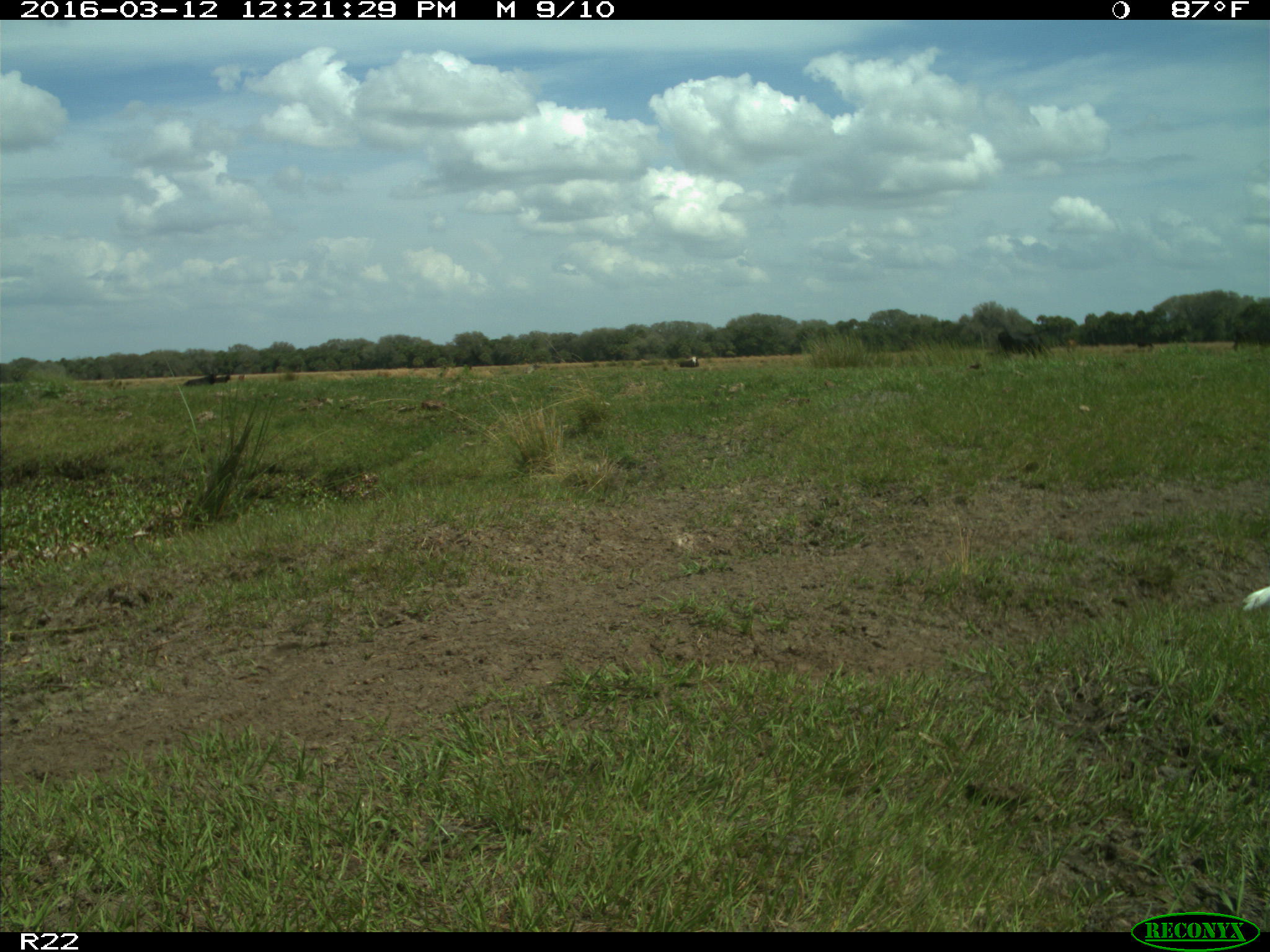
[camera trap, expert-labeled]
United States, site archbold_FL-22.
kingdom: Animalia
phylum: Chordata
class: Mammalia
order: Artiodactyla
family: Bovidae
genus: Bos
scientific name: Bos taurus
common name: domestic cow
Bos taurus (domestic cow).